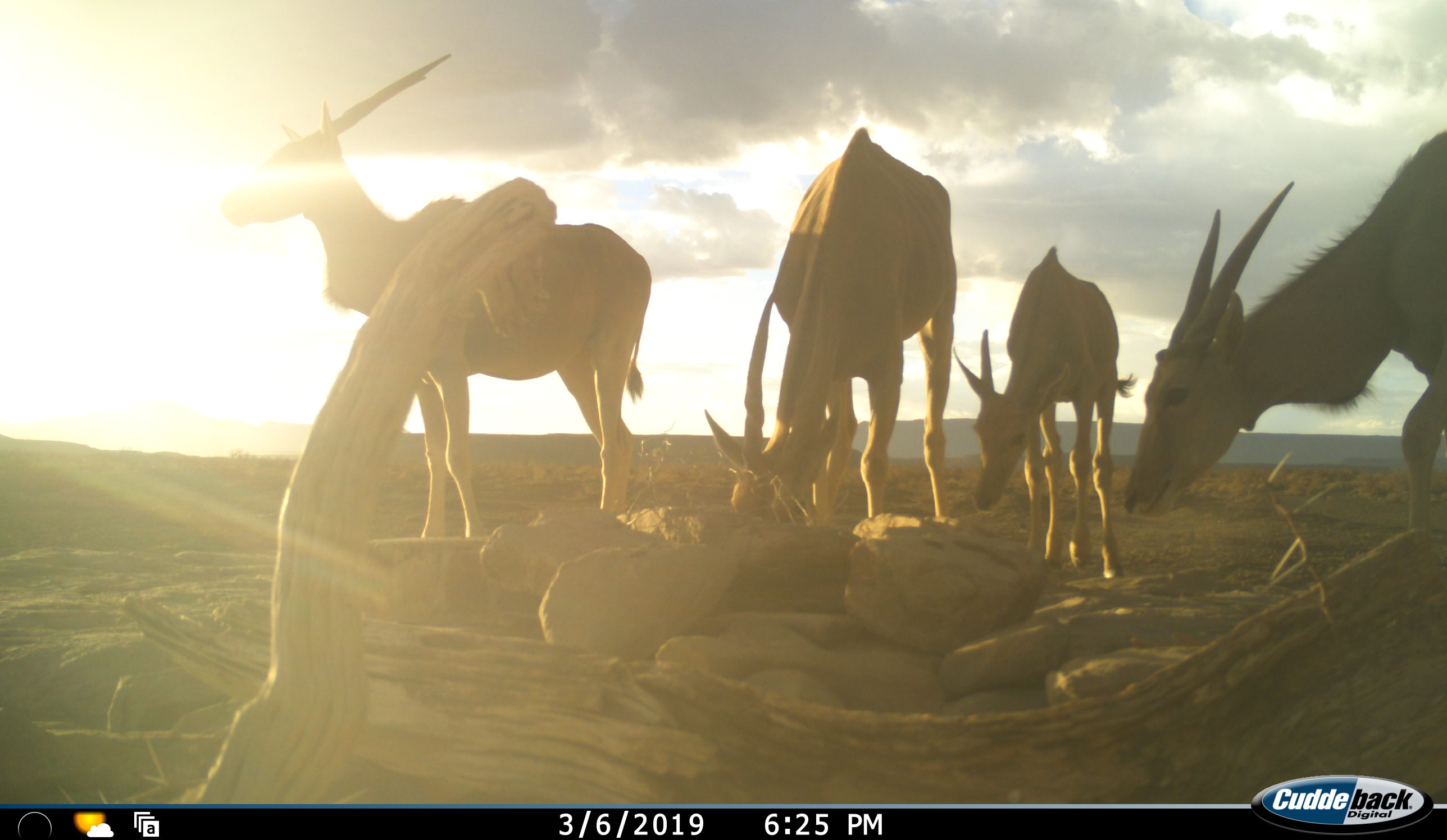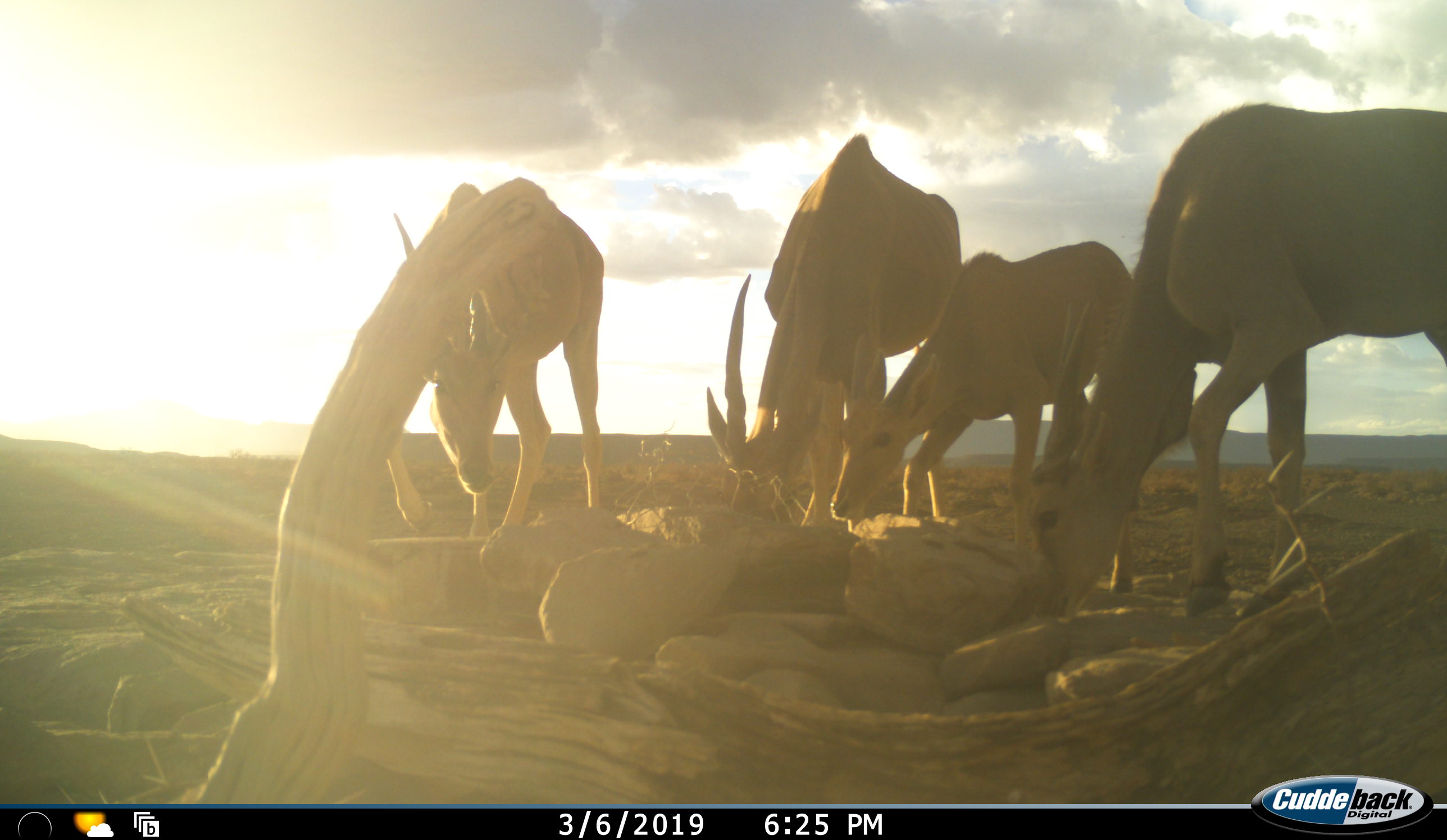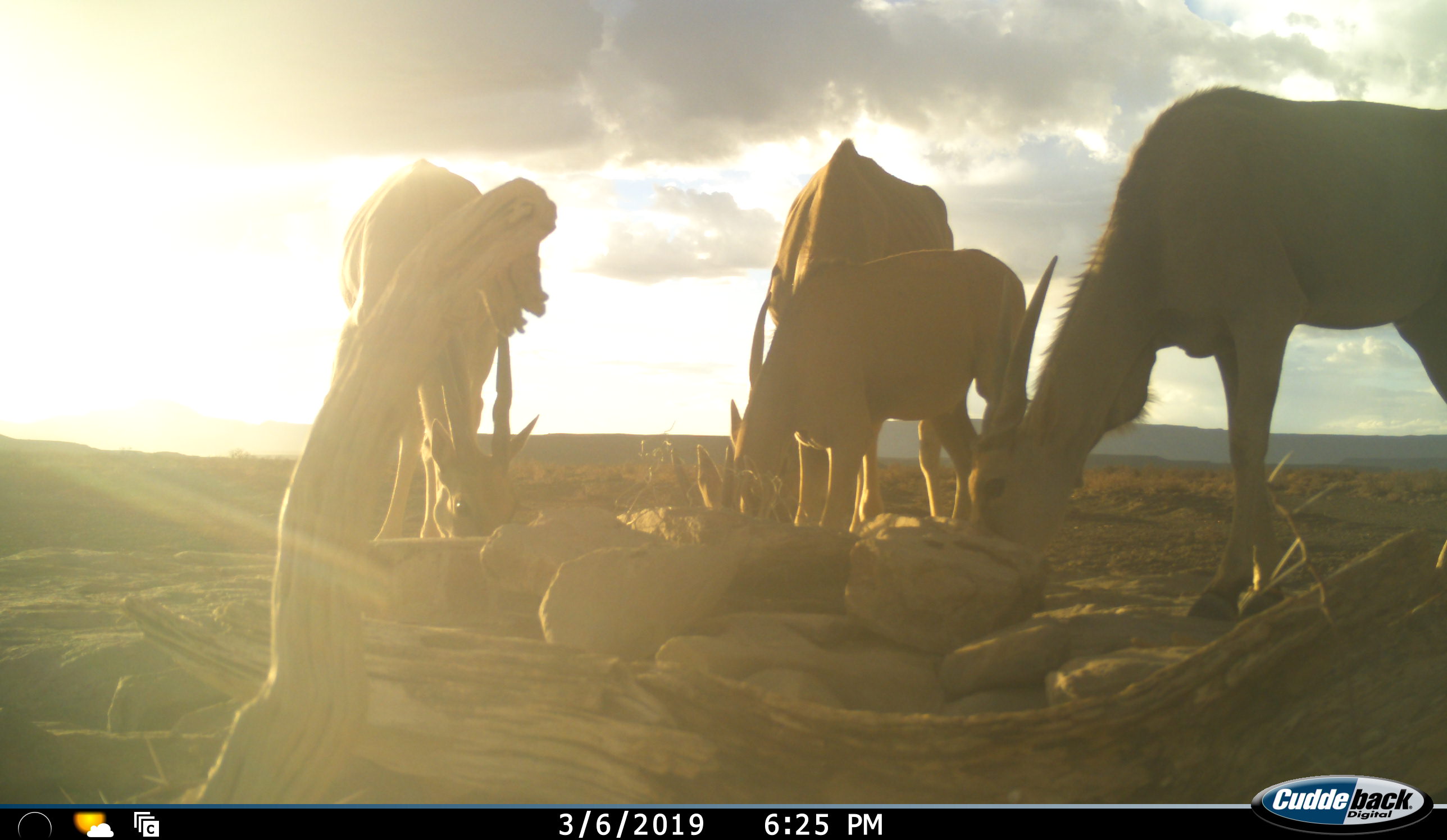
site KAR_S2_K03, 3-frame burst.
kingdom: Animalia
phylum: Chordata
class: Mammalia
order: Artiodactyla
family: Bovidae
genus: Tragelaphus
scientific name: Tragelaphus oryx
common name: eland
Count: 4.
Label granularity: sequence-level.